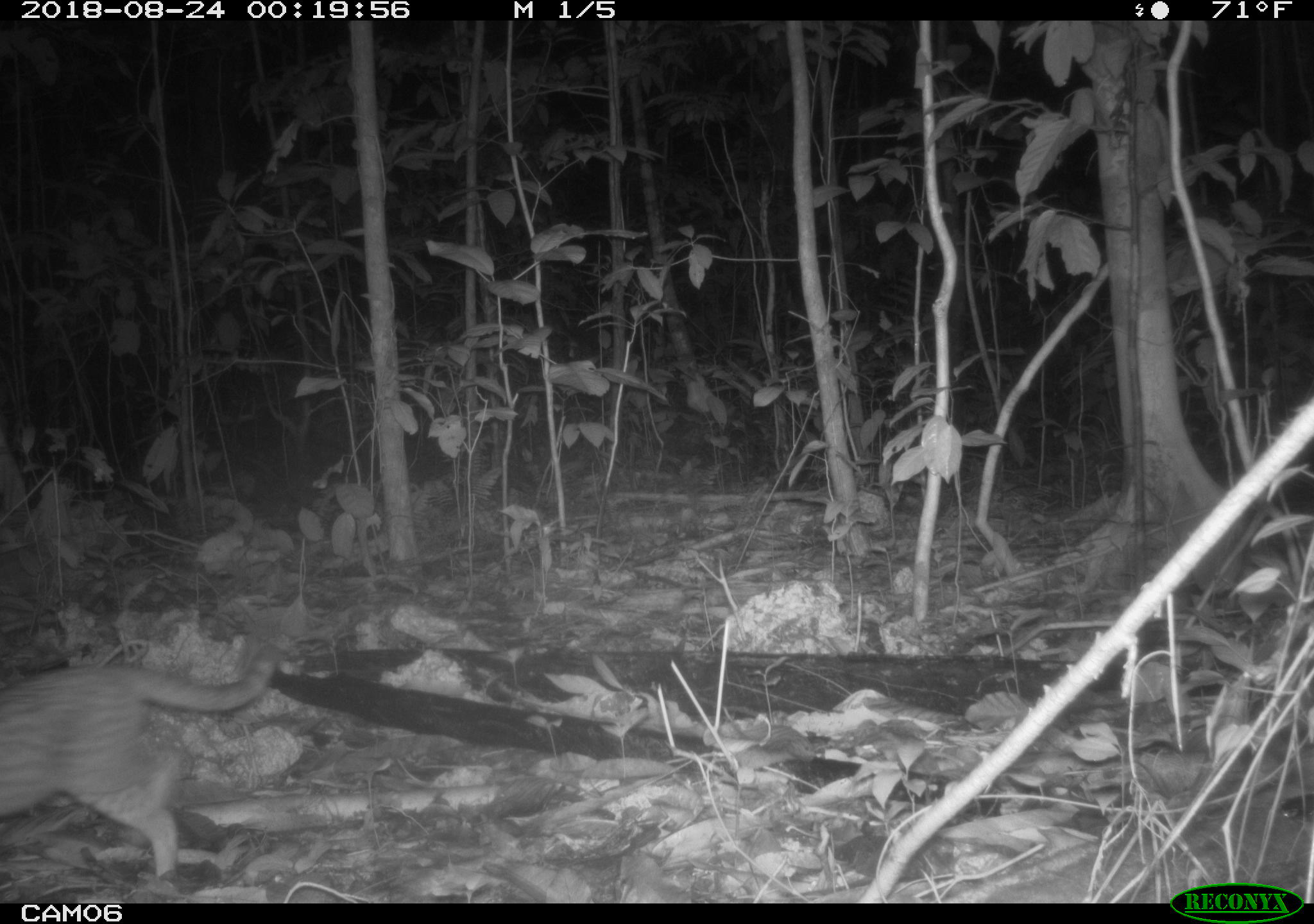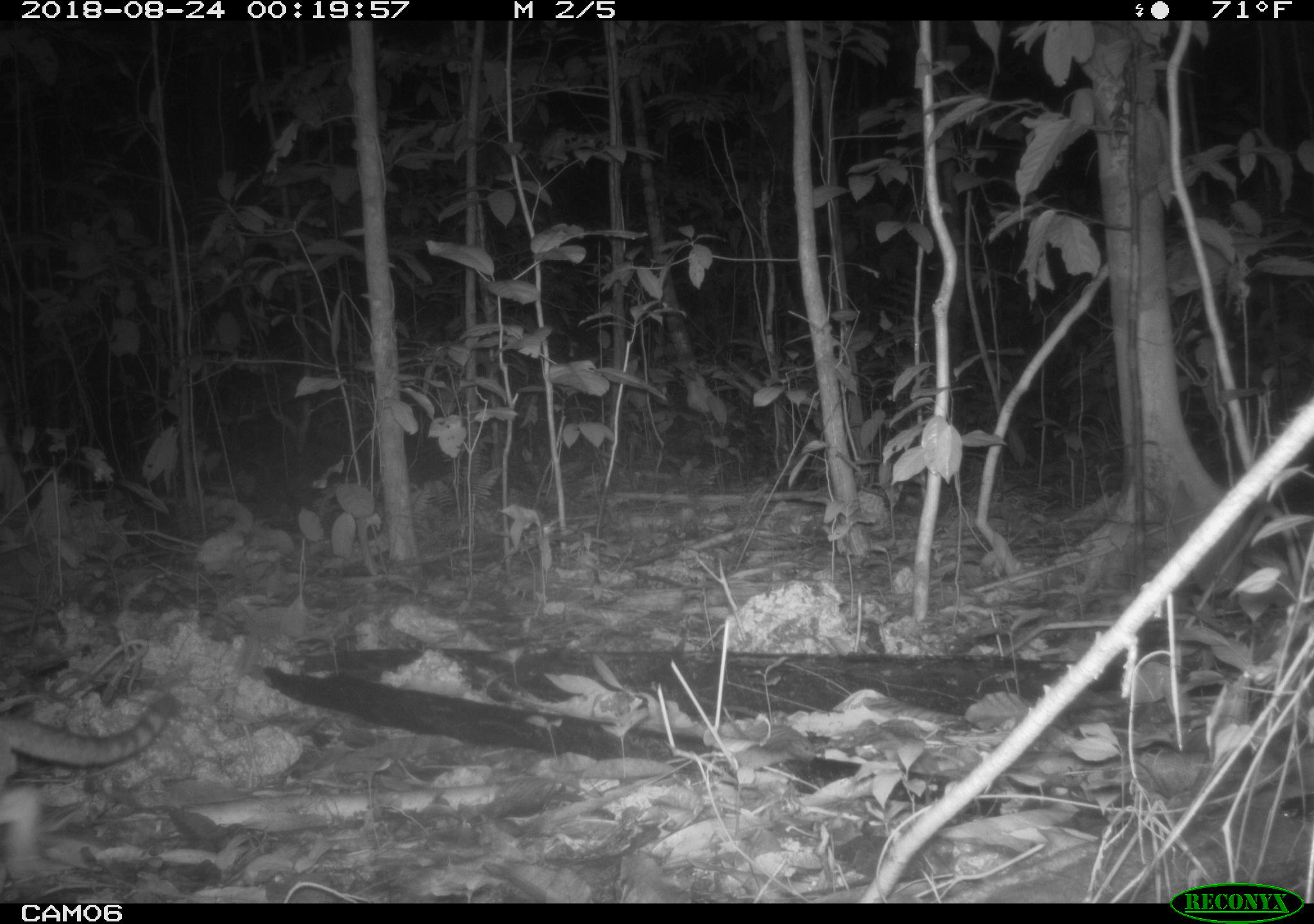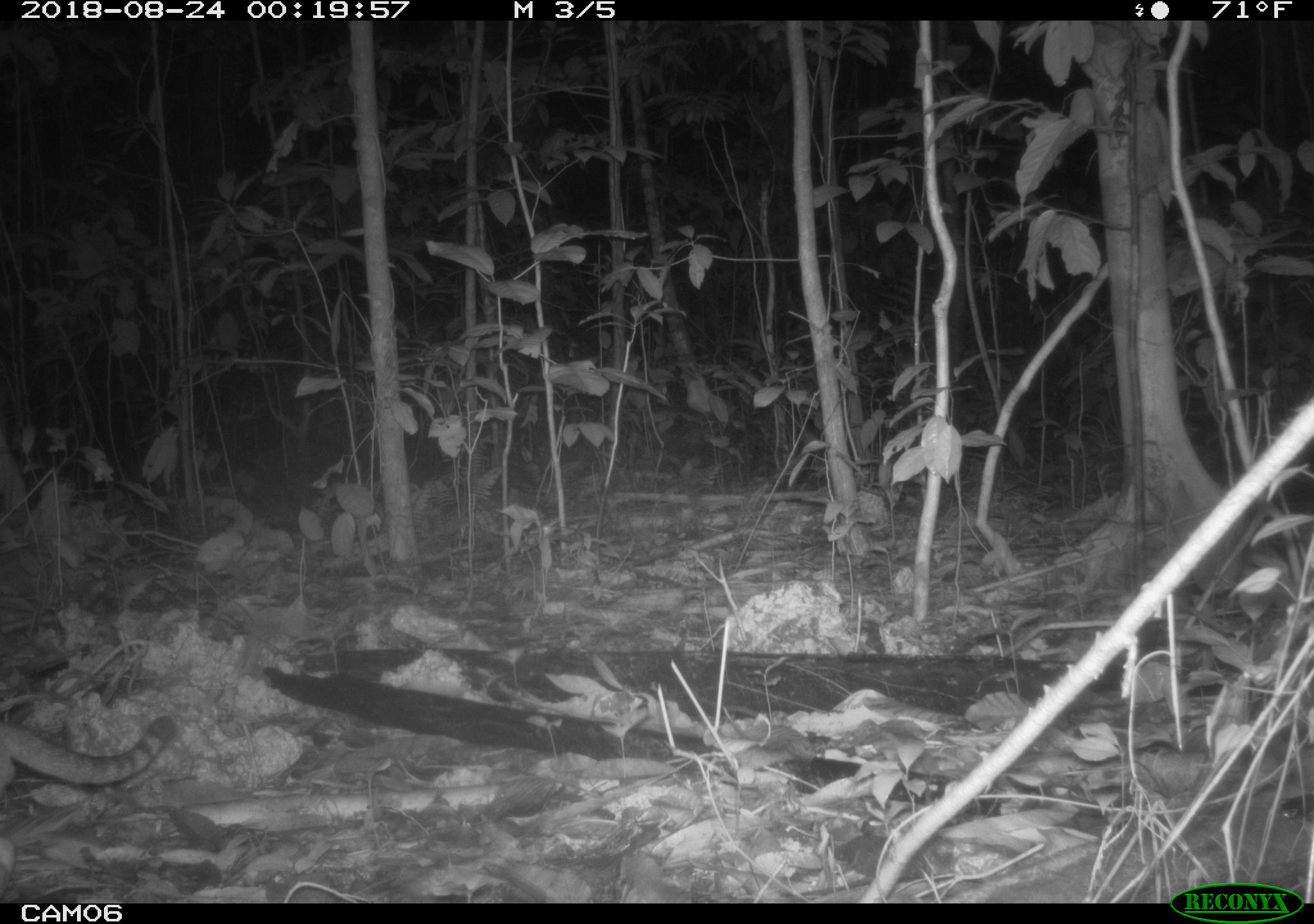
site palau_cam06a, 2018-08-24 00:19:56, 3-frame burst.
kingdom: Animalia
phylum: Chordata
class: Mammalia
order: Carnivora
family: Felidae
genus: Felis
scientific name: Felis catus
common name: cat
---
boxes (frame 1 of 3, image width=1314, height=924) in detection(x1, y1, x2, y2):
cat: detection(0, 646, 282, 890)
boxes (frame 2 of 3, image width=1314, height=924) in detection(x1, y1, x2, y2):
cat: detection(0, 691, 175, 777)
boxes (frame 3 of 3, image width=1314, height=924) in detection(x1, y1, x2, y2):
cat: detection(1, 709, 177, 791)